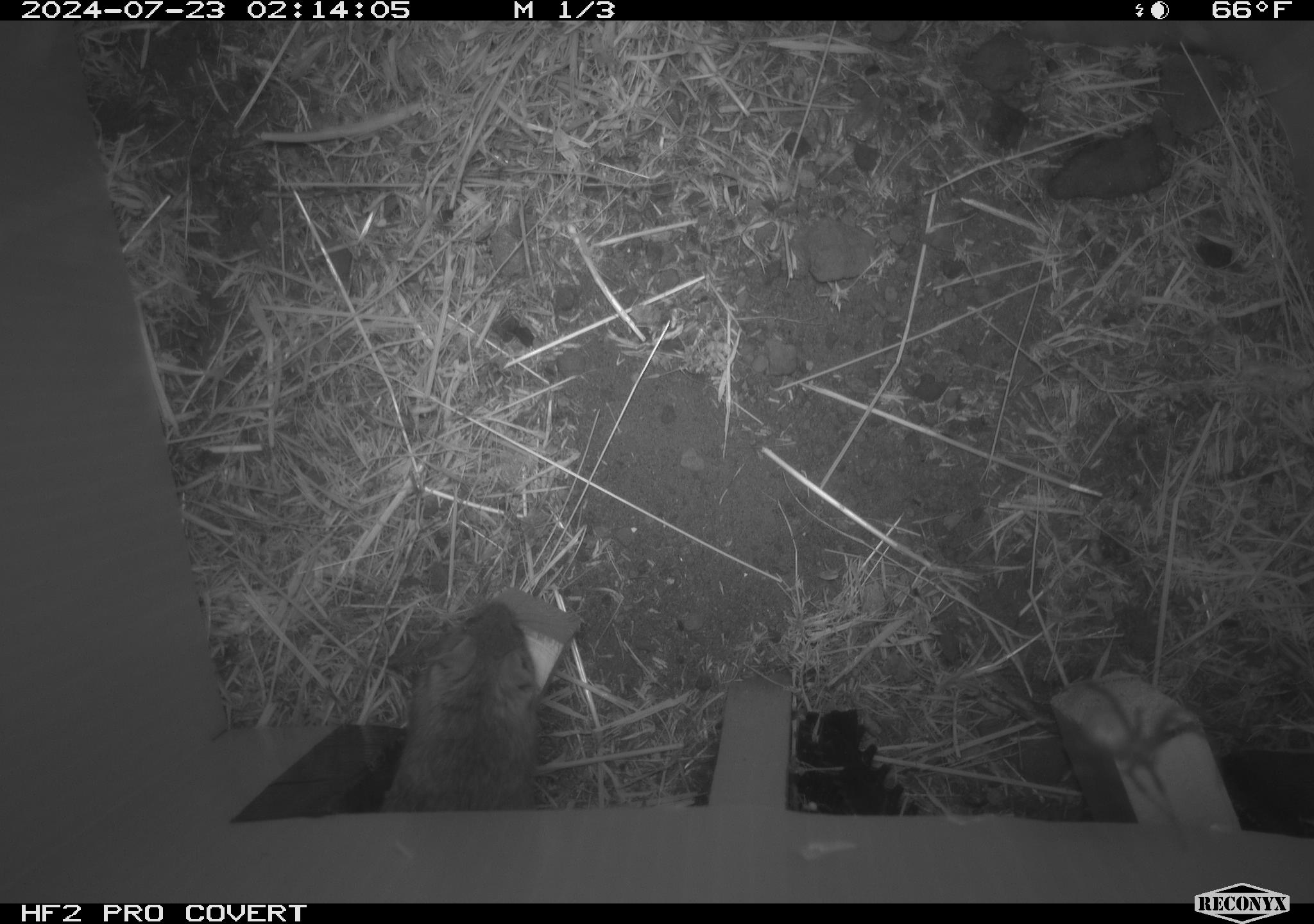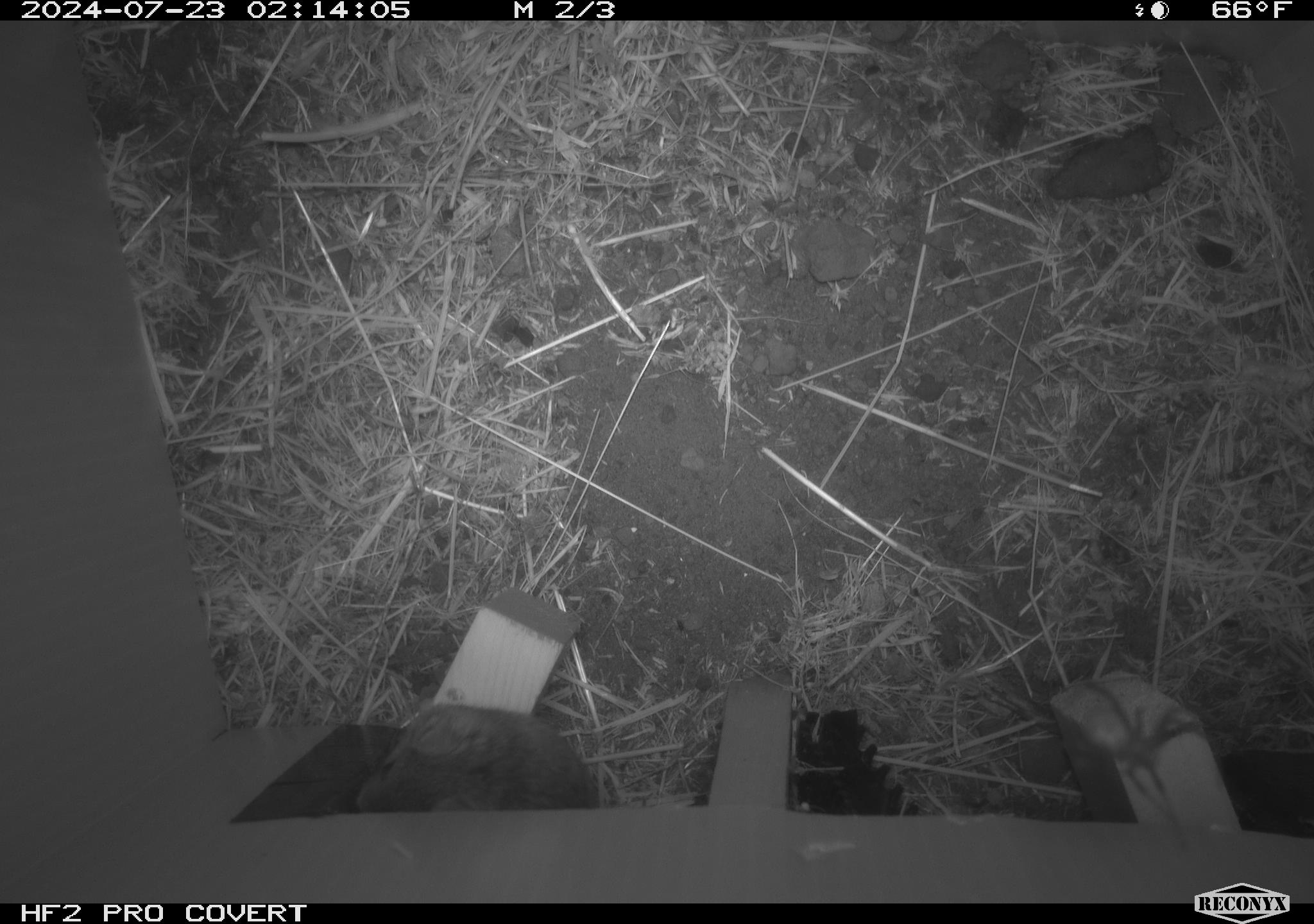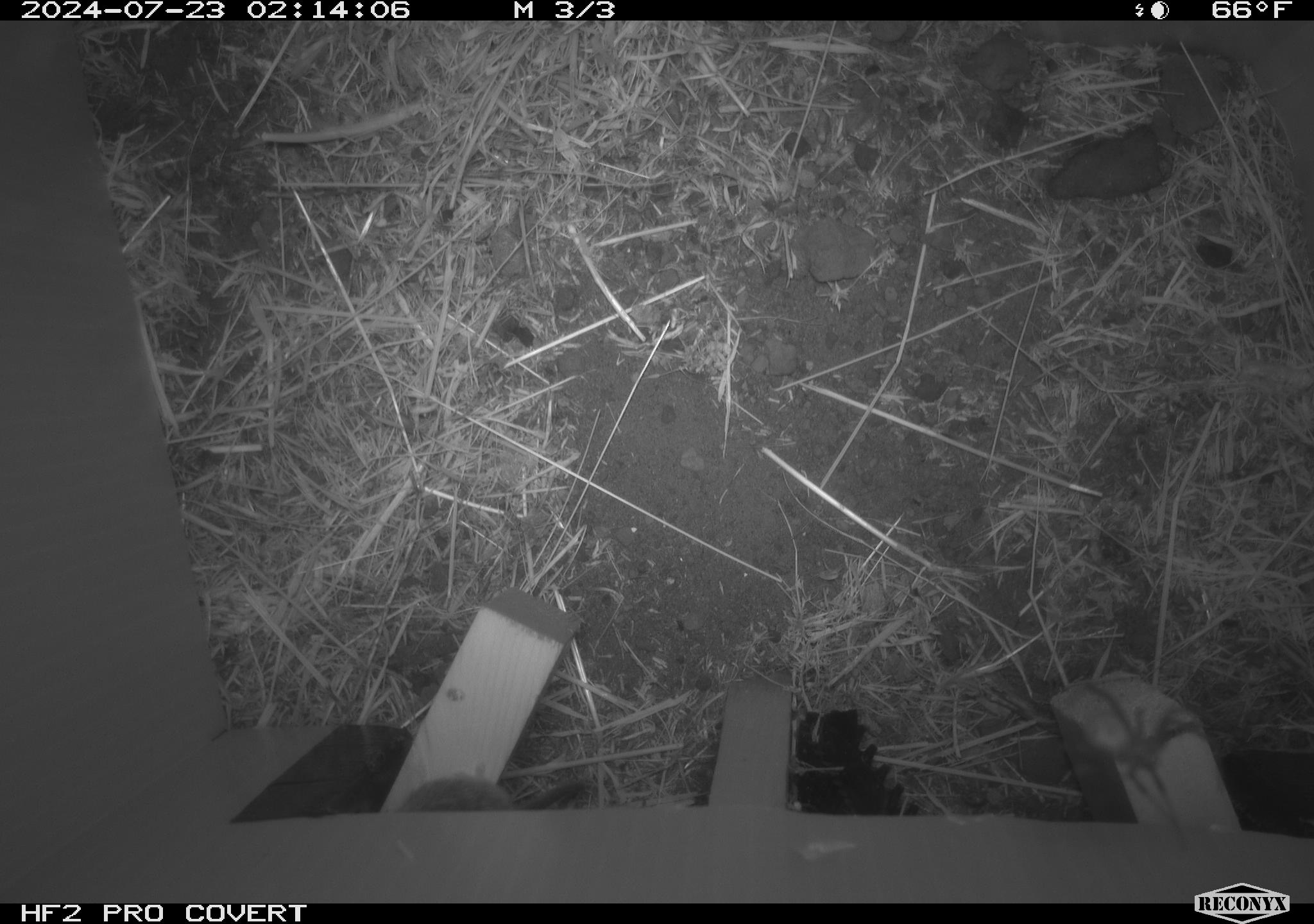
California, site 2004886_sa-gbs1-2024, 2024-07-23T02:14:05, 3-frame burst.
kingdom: Animalia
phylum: Chordata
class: Mammalia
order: Rodentia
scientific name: Rodentia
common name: mouse species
Mouse species (Rodentia).